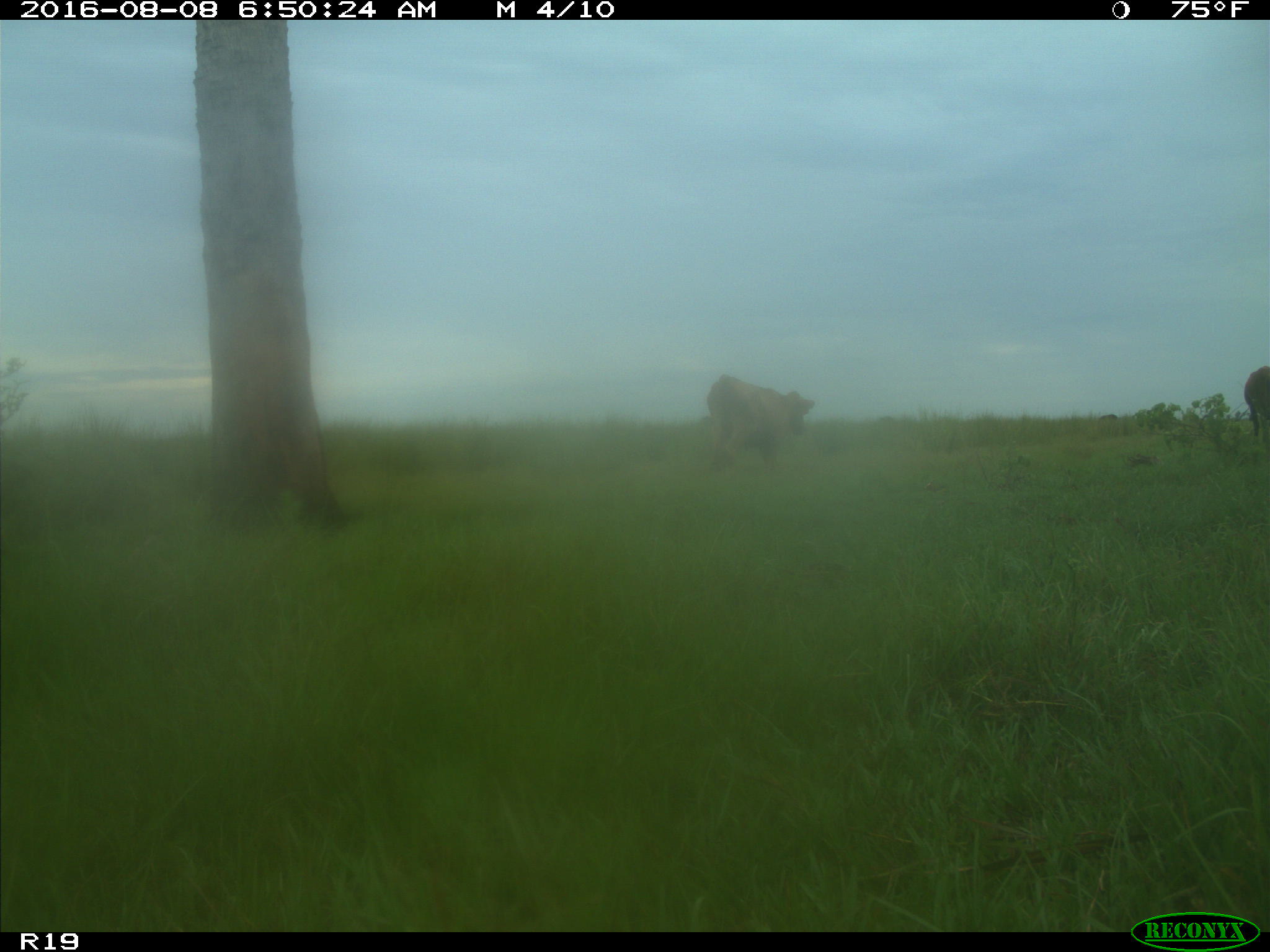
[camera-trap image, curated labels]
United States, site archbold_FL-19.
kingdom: Animalia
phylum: Chordata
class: Mammalia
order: Artiodactyla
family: Bovidae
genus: Bos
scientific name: Bos taurus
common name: domestic cow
Bos taurus (domestic cow).